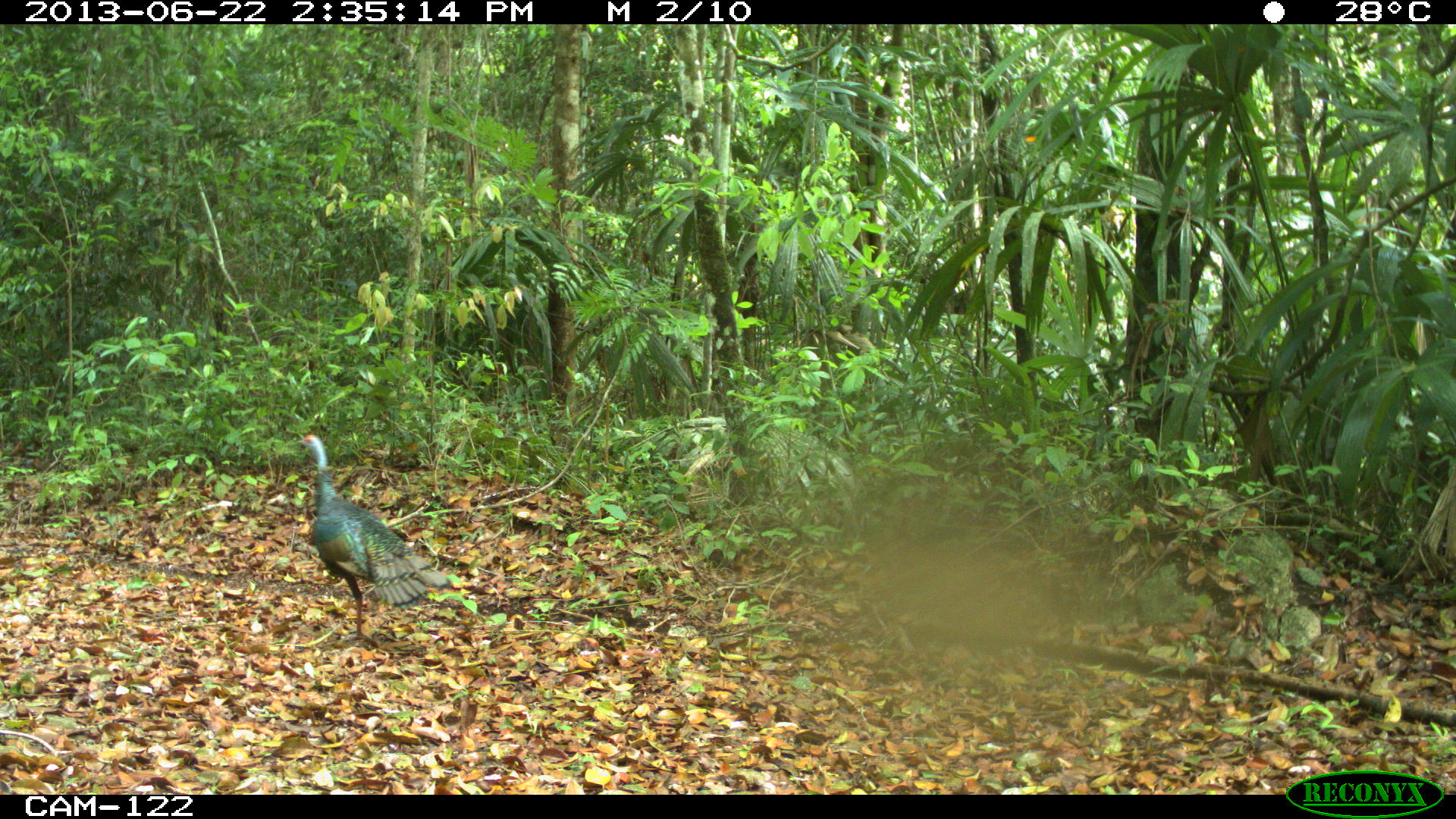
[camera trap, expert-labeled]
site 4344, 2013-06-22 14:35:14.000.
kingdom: Animalia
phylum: Chordata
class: Aves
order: Galliformes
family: Phasianidae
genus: Meleagris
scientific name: Meleagris ocellata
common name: ocellated turkey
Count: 3.